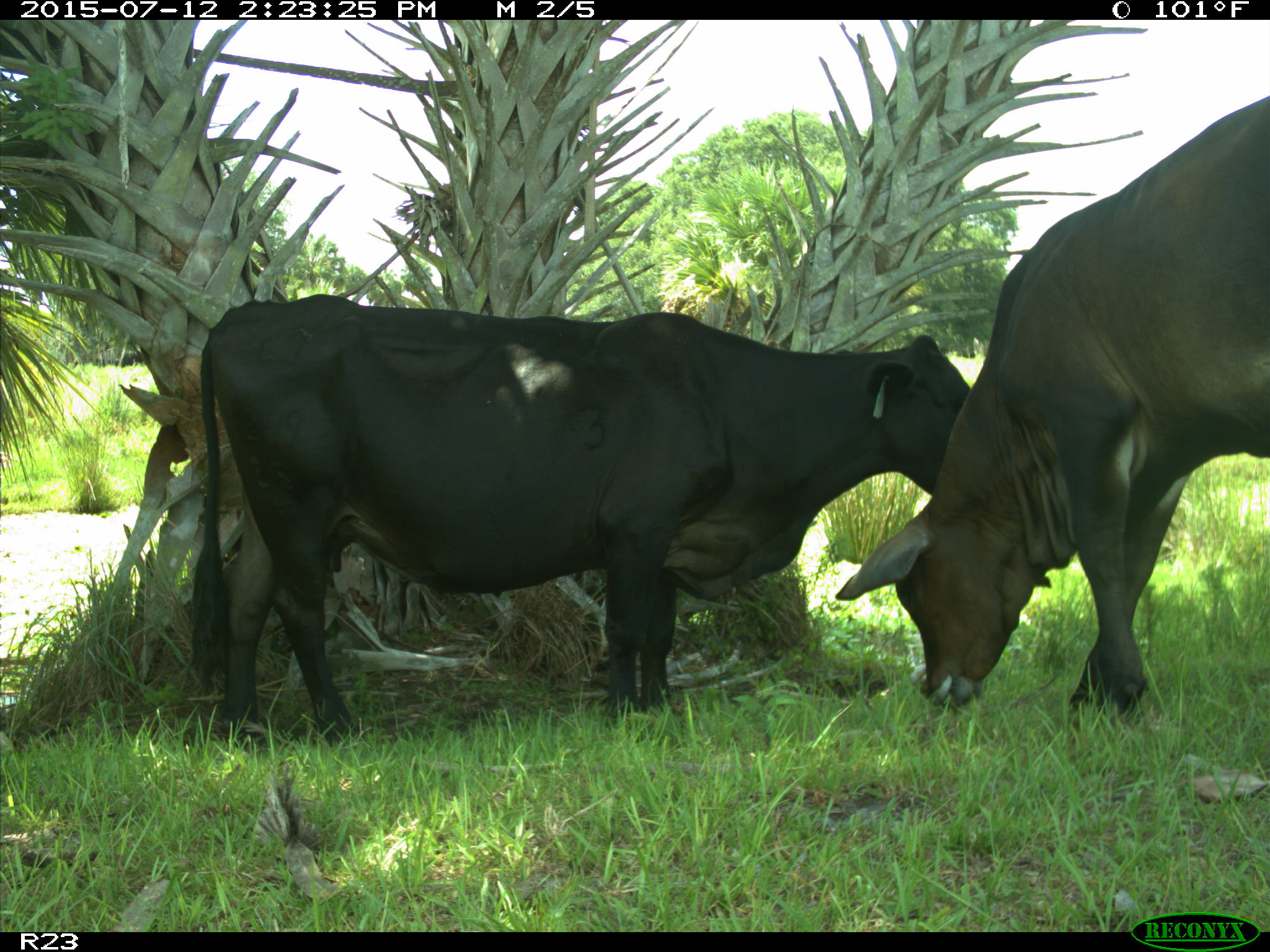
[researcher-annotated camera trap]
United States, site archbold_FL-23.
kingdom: Animalia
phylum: Chordata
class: Mammalia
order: Artiodactyla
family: Bovidae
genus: Bos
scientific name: Bos taurus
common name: domestic cow